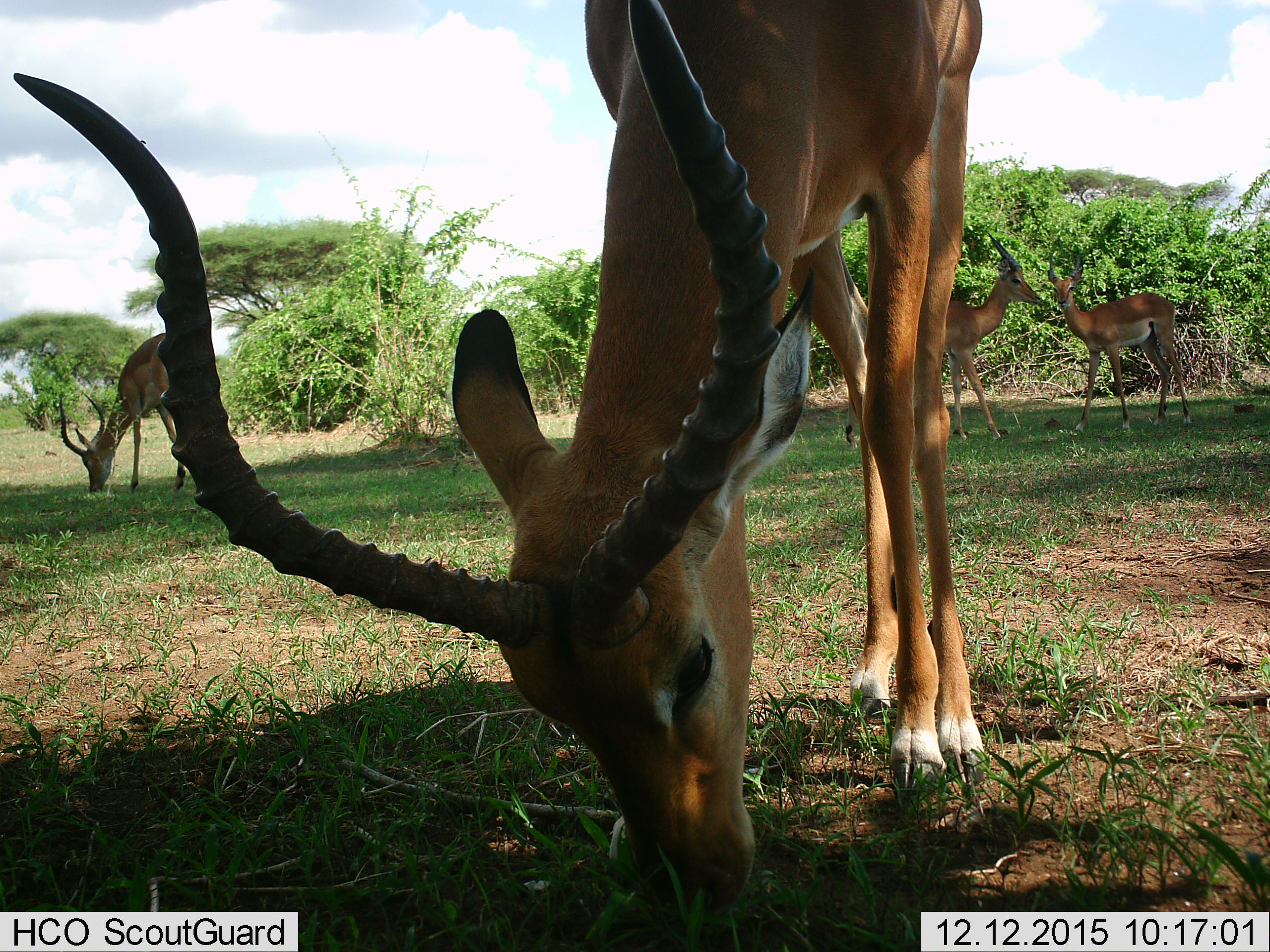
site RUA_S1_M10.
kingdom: Animalia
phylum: Chordata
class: Mammalia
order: Artiodactyla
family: Bovidae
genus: Aepyceros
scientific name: Aepyceros melampus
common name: impala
Impala (Aepyceros melampus), count 4. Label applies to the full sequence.